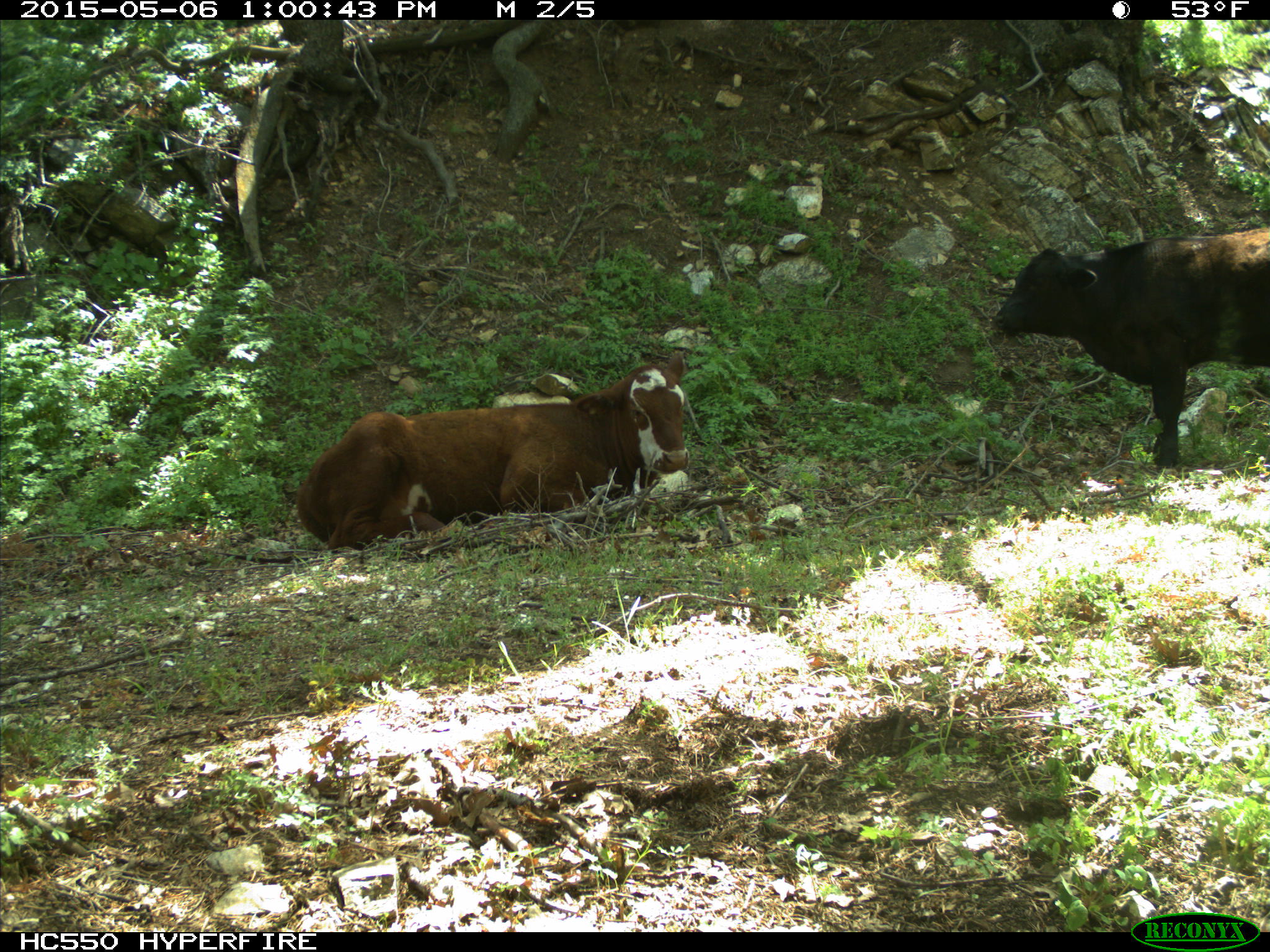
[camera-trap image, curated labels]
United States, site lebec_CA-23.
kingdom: Animalia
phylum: Chordata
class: Mammalia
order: Artiodactyla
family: Bovidae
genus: Bos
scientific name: Bos taurus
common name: domestic cow